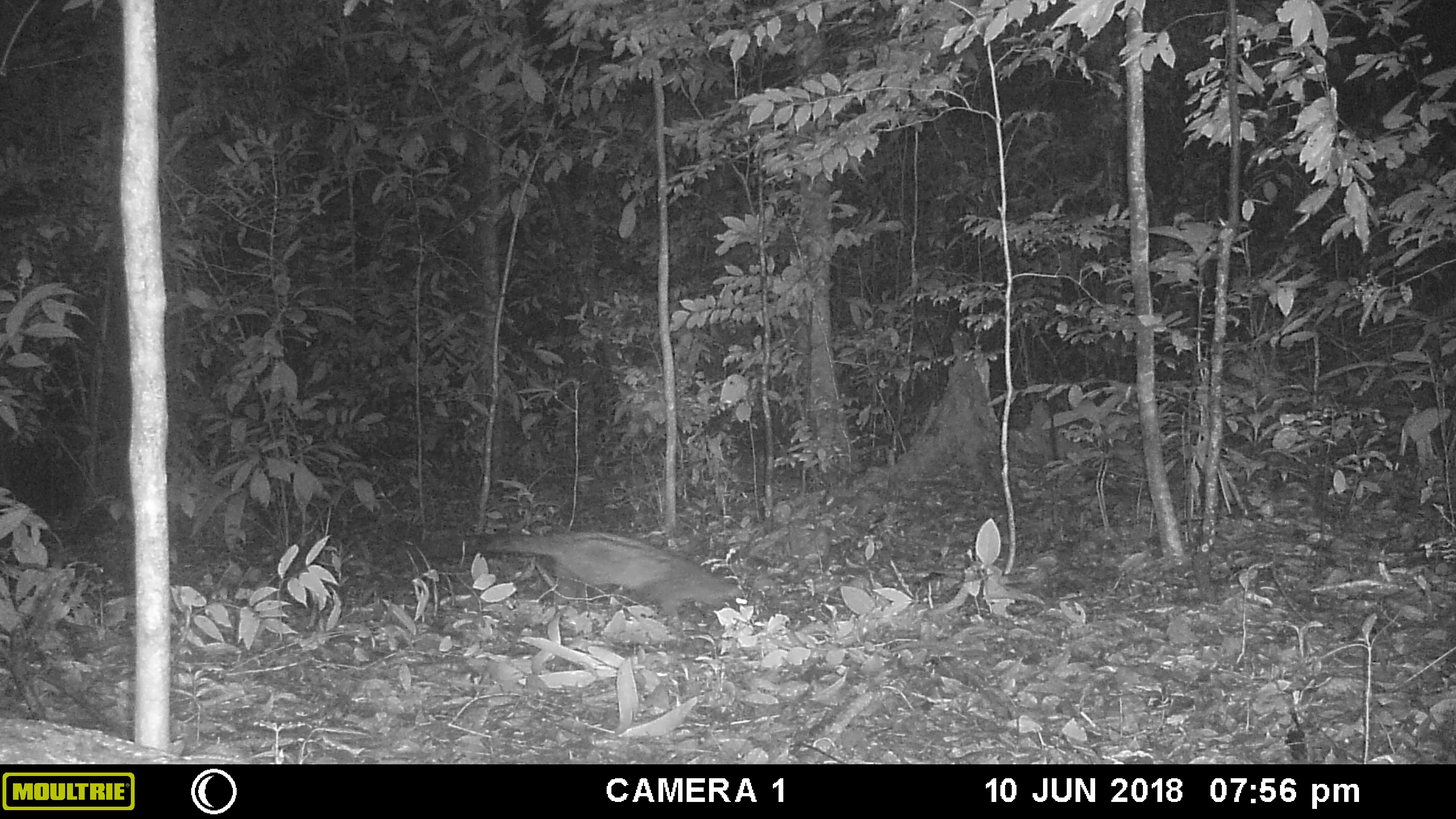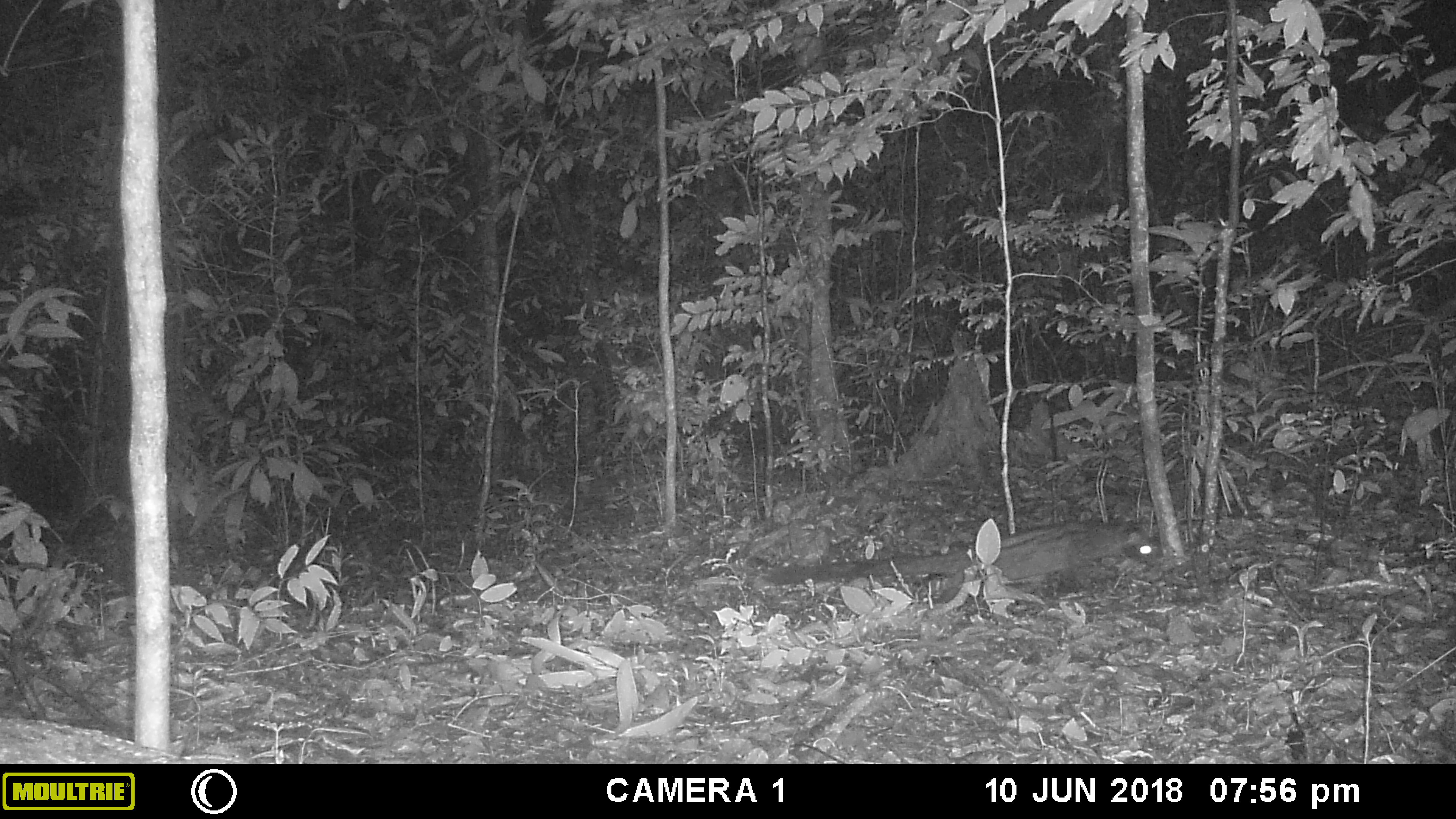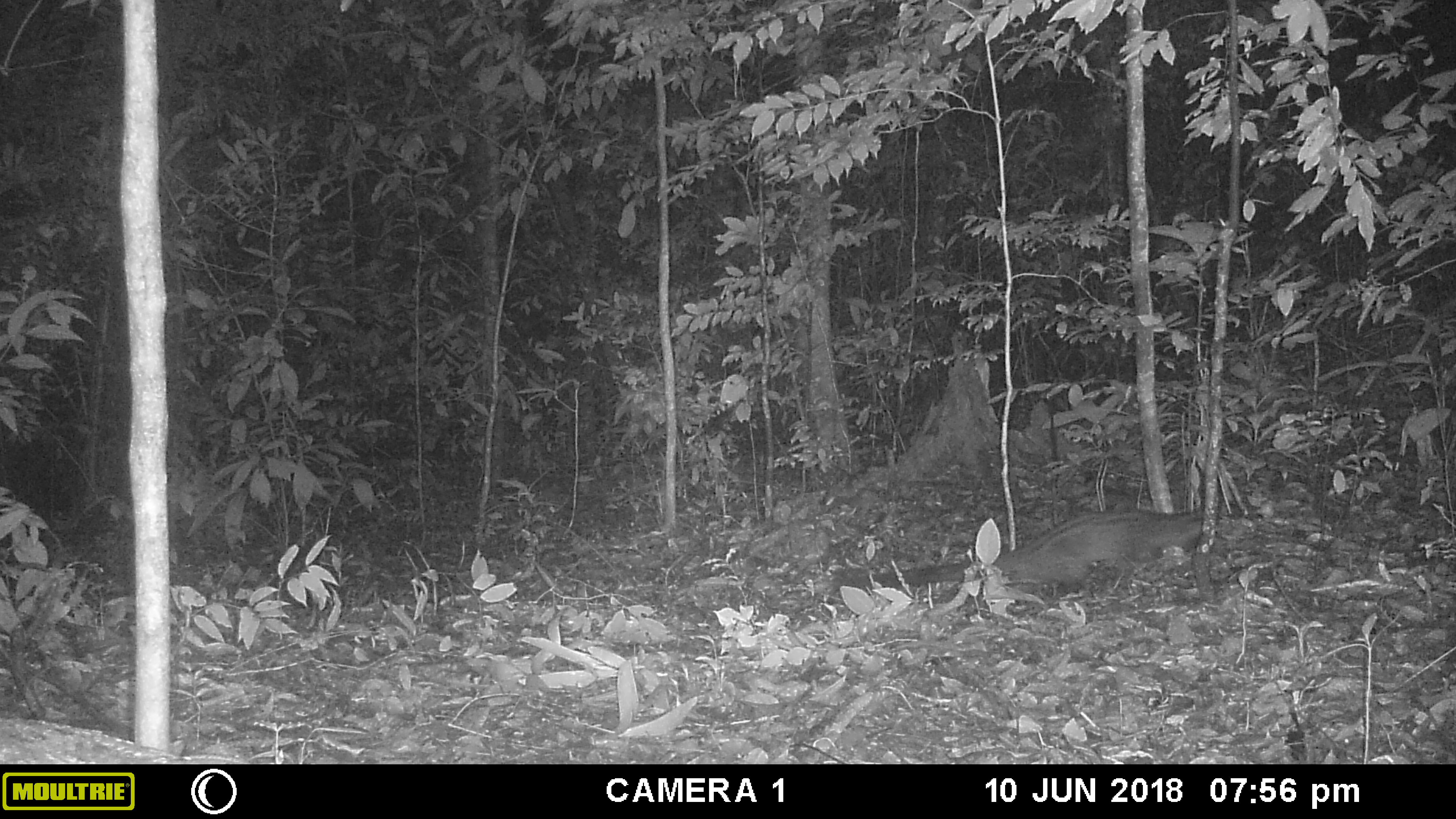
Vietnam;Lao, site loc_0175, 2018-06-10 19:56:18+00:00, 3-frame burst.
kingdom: Animalia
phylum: Chordata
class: Mammalia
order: Carnivora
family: Viverridae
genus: Paradoxurus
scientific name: Paradoxurus hermaphroditus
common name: common palm civet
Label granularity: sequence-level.